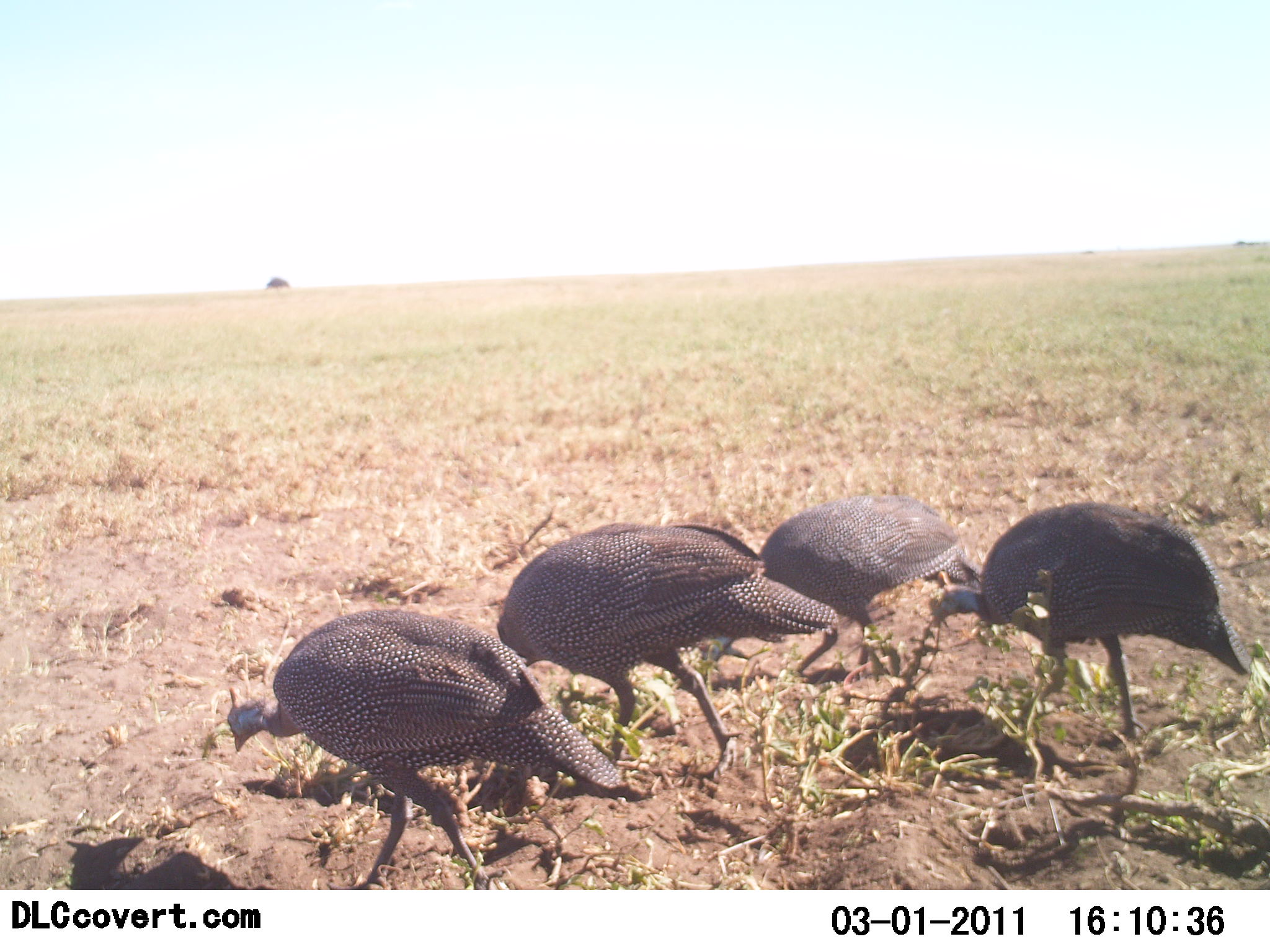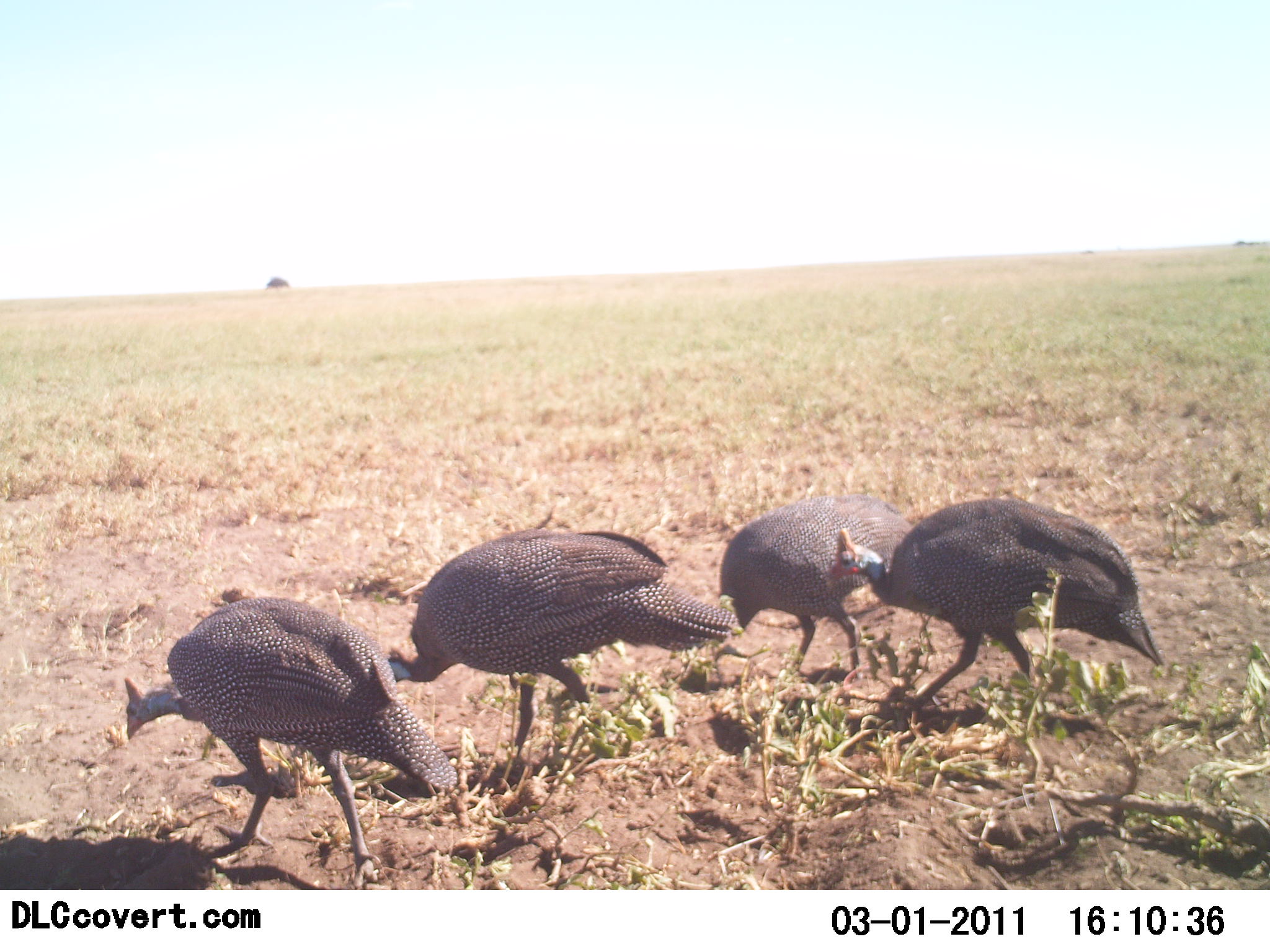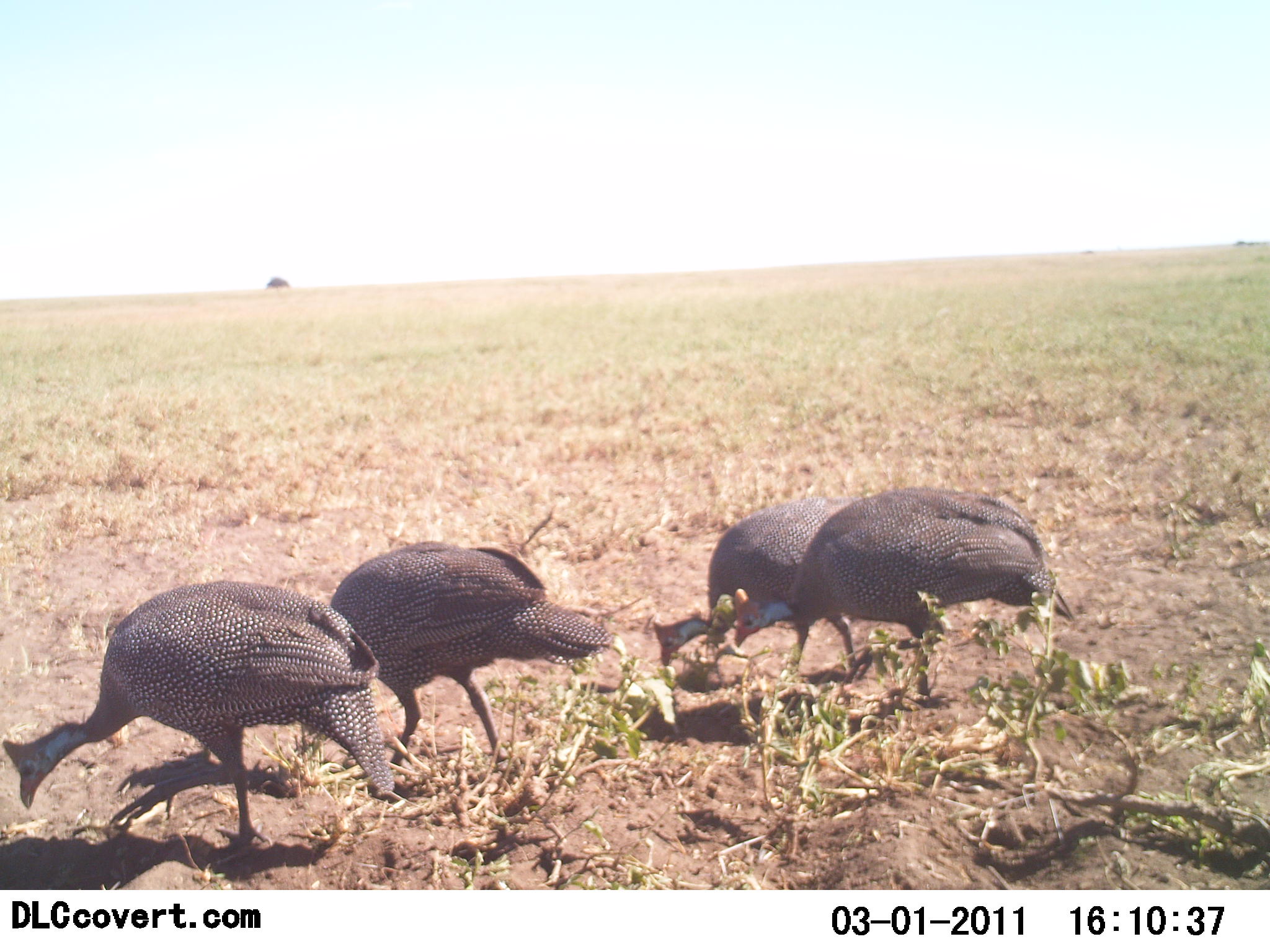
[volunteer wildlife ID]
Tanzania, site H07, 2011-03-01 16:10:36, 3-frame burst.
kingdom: Animalia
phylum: Chordata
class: Aves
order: Galliformes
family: Numididae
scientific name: Numididae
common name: guinea fowl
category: guineafowl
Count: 4.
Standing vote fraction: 8%.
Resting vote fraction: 0%.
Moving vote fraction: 54%.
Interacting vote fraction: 0%.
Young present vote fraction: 0%.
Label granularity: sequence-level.